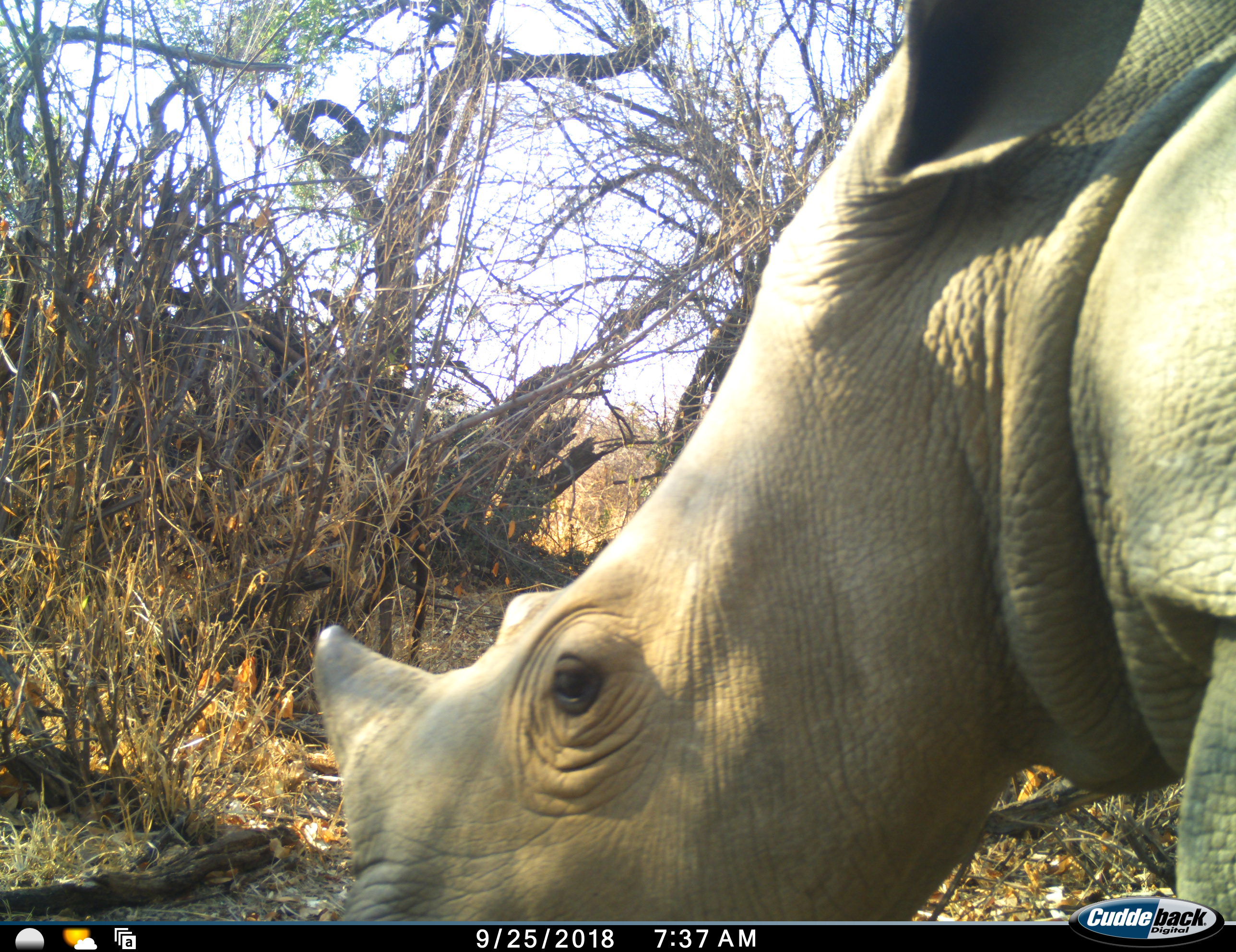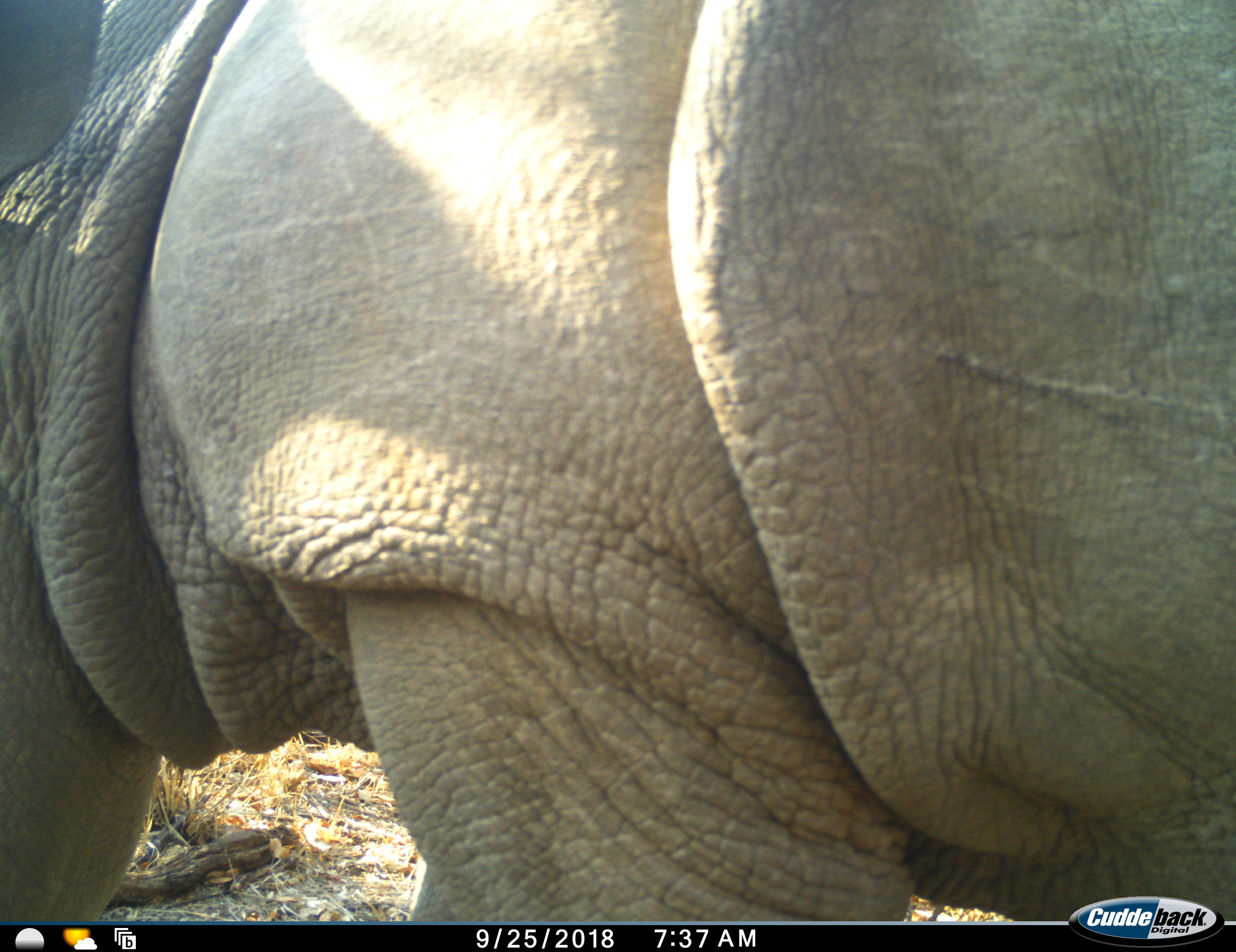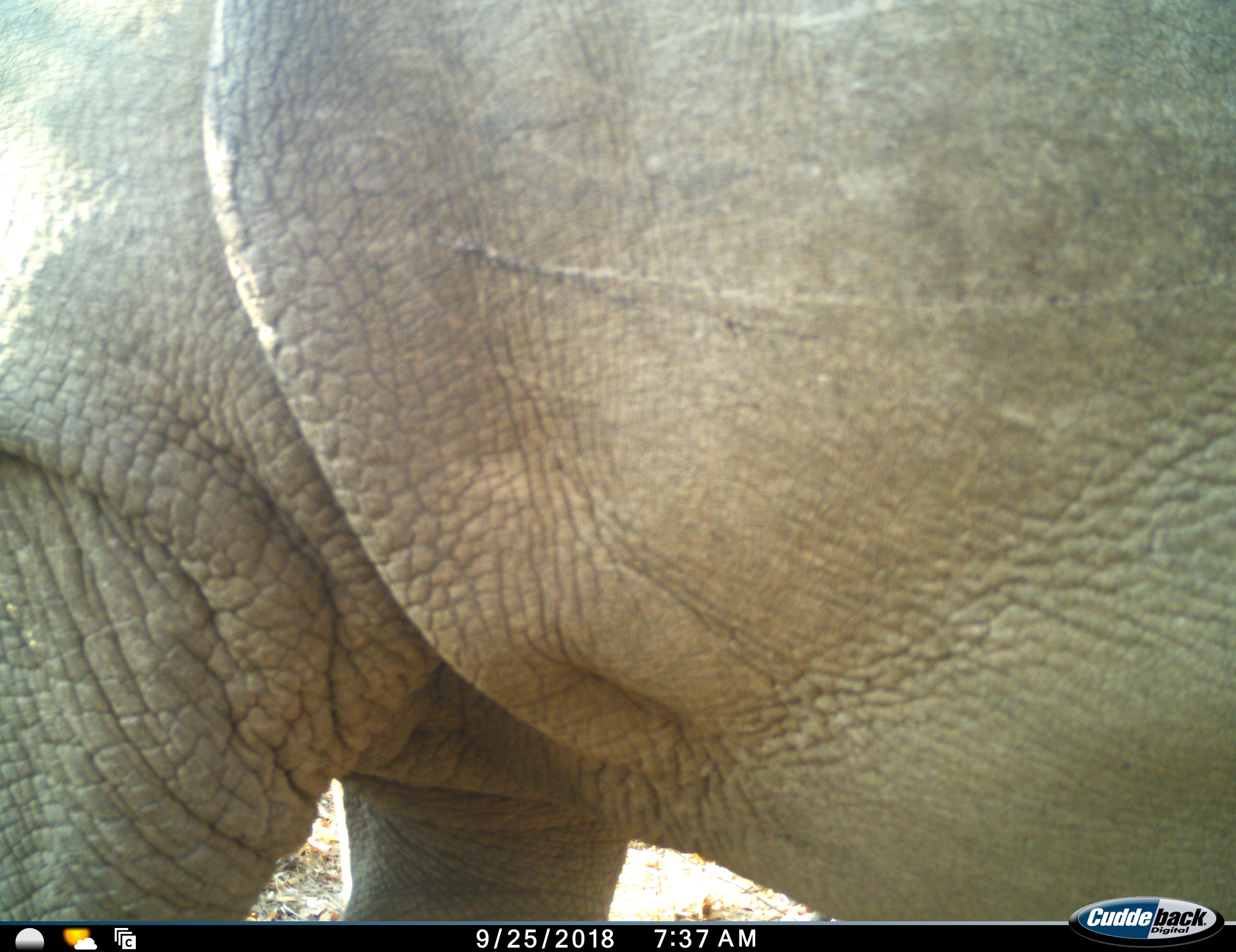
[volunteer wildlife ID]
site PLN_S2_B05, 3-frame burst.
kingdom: Animalia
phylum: Chordata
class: Mammalia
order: Perissodactyla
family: Rhinocerotidae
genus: Ceratotherium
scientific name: Ceratotherium simum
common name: white rhinoceros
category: rhinoceroswhite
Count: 1.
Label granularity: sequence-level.